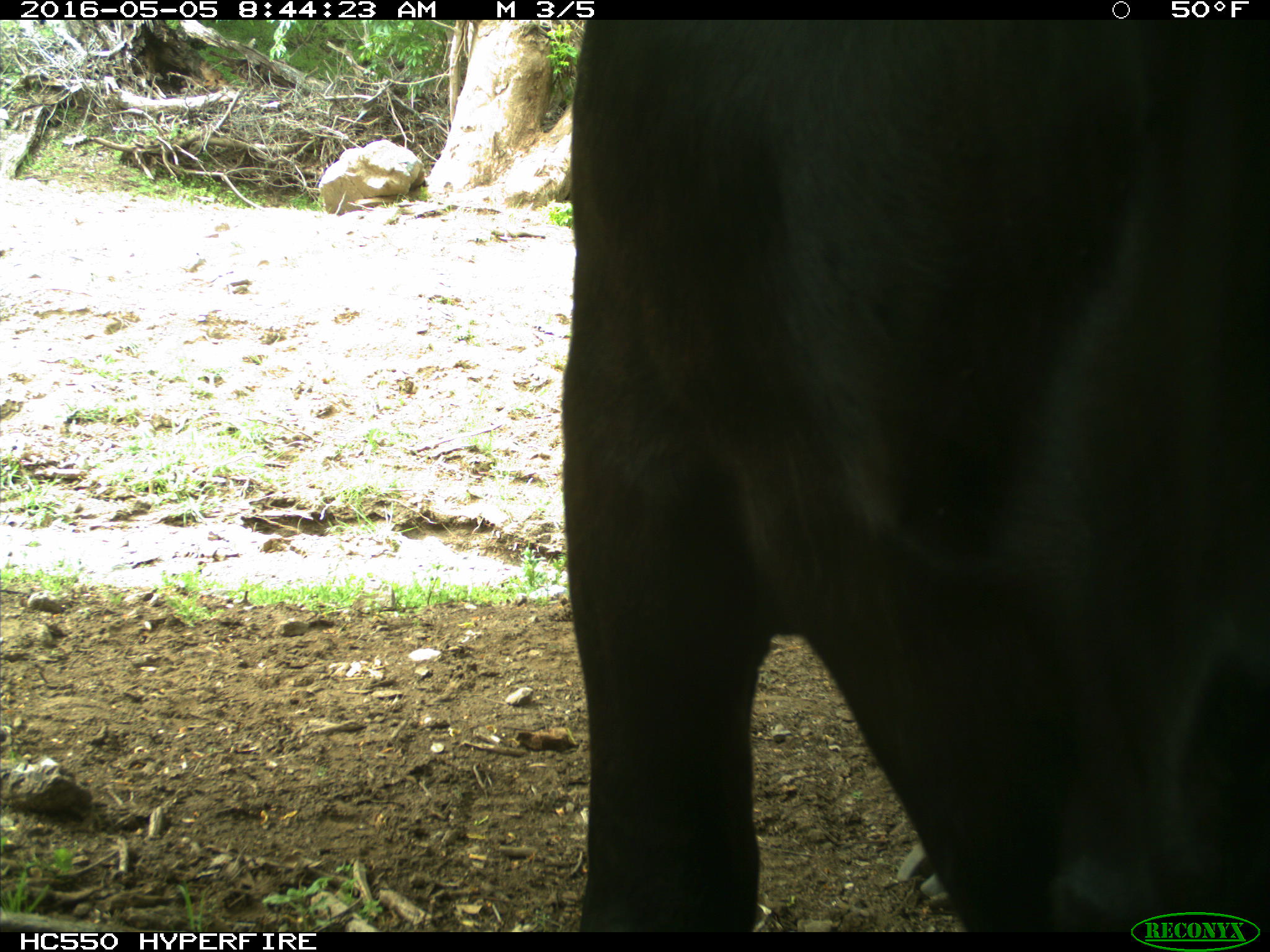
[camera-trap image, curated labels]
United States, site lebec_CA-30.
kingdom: Animalia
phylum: Chordata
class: Mammalia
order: Artiodactyla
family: Bovidae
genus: Bos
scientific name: Bos taurus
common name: domestic cow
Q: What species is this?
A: Bos taurus (domestic cow).